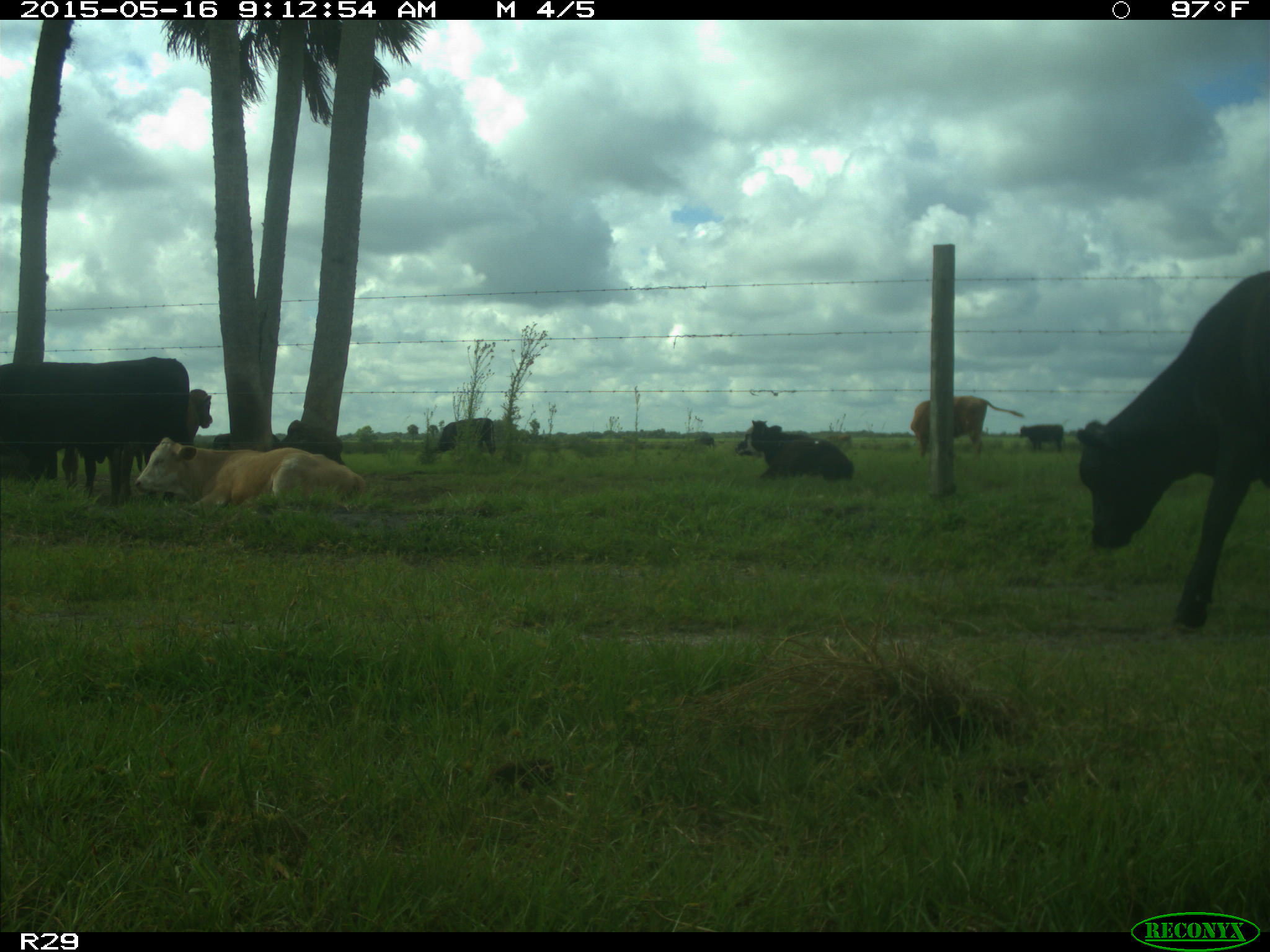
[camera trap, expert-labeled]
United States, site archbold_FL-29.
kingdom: Animalia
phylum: Chordata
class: Mammalia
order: Artiodactyla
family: Bovidae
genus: Bos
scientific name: Bos taurus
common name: domestic cow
Bos taurus (domestic cow).